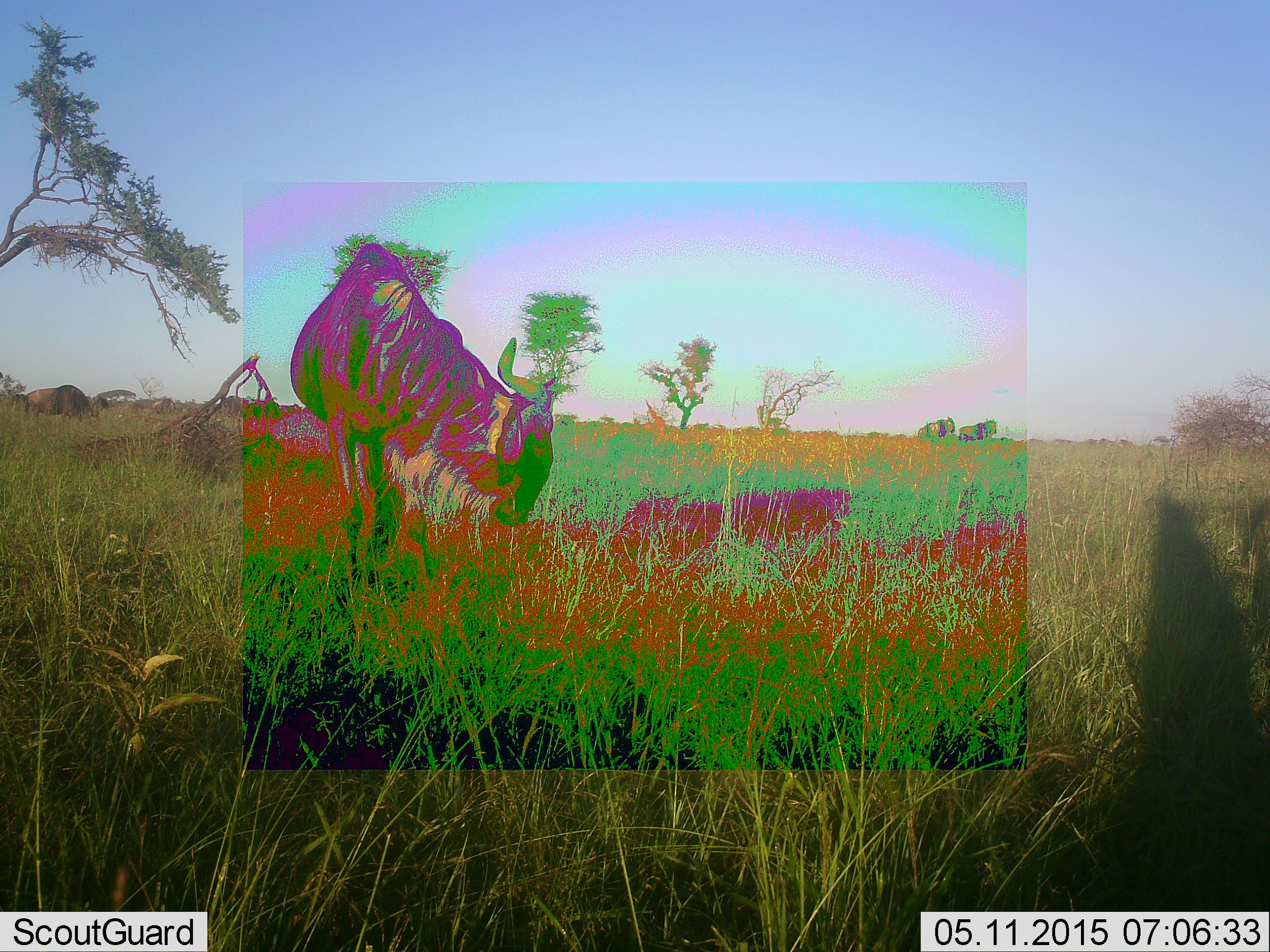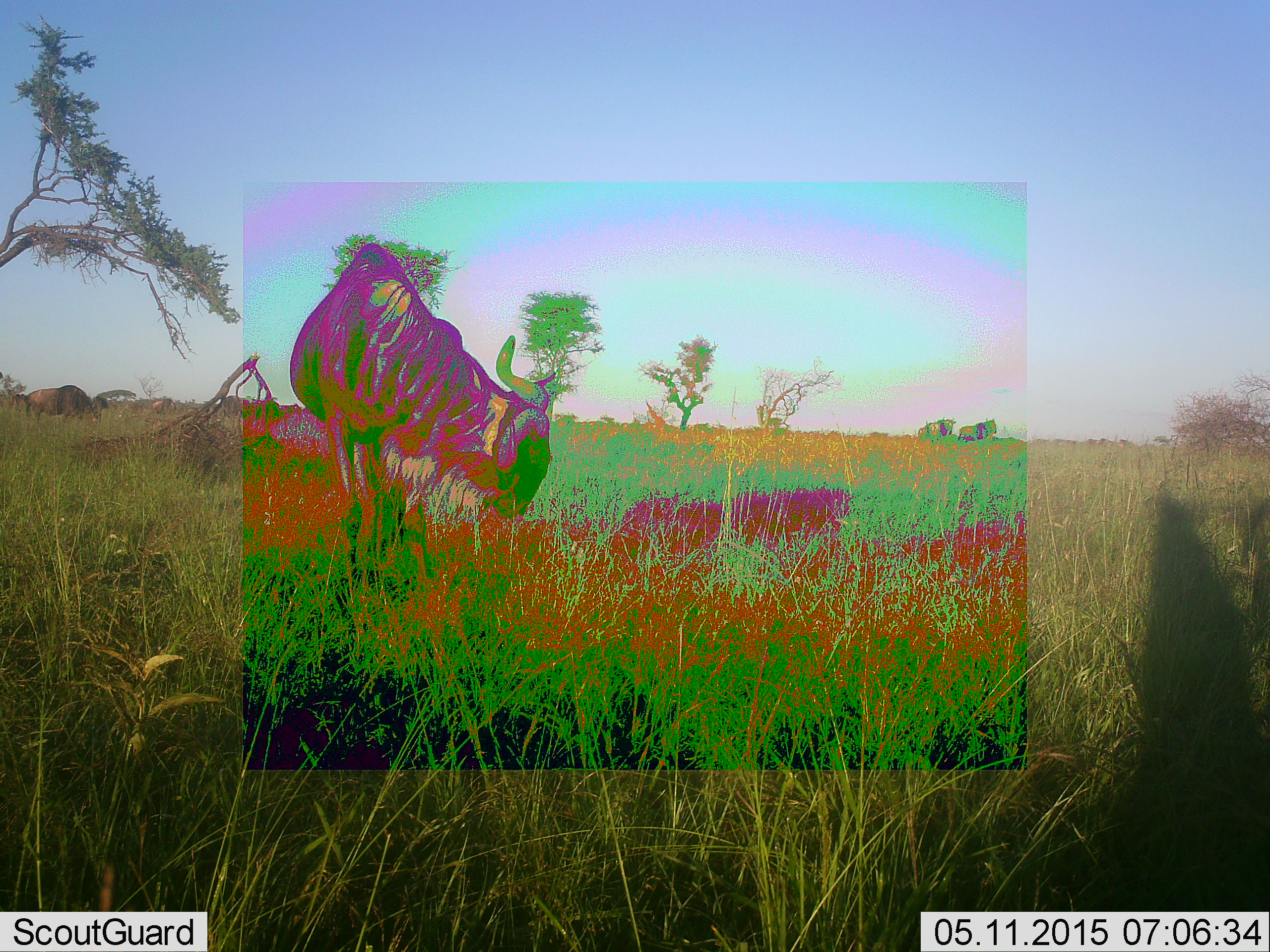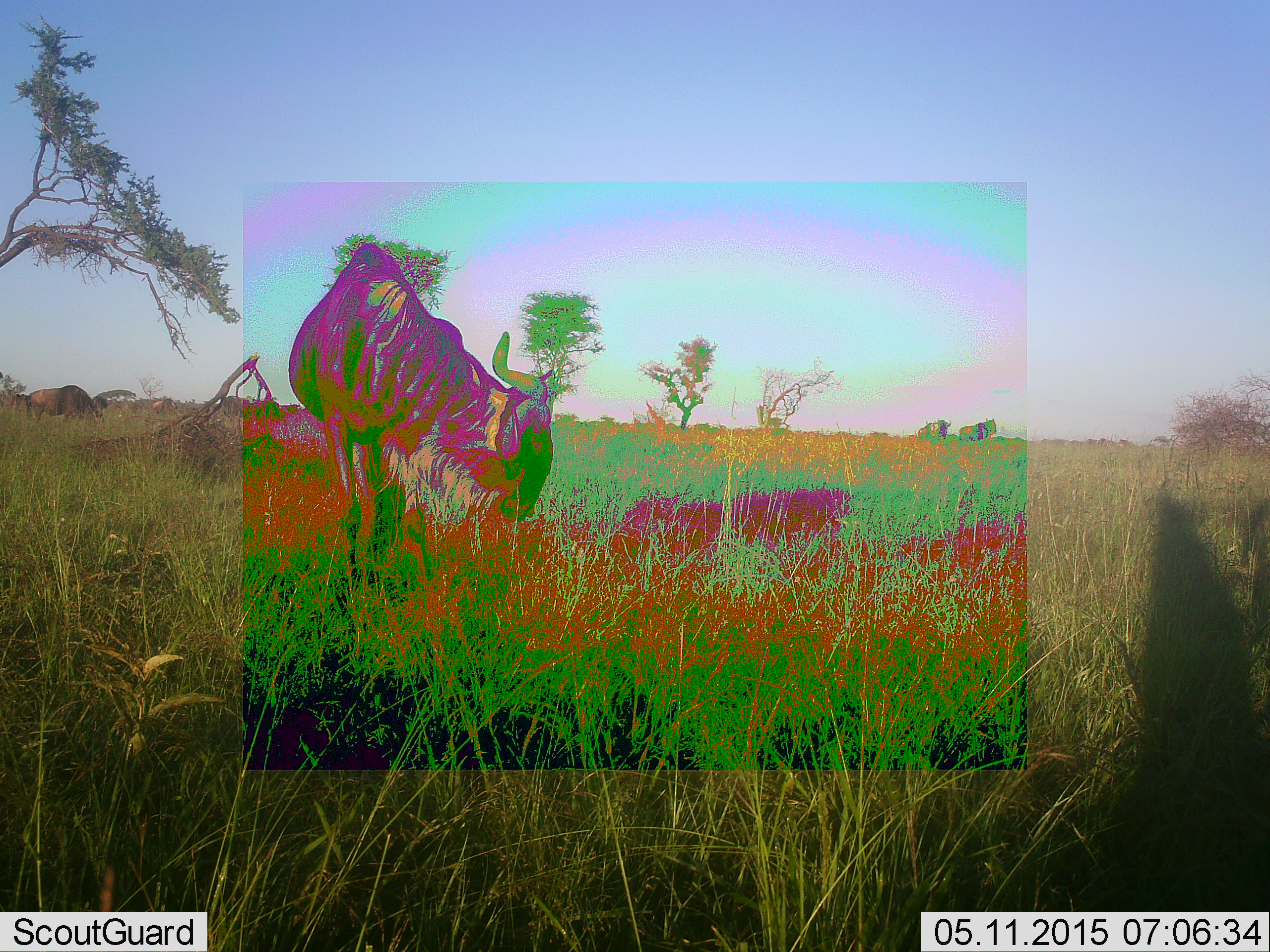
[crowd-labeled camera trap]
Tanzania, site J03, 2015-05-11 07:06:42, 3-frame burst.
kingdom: Animalia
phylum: Chordata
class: Mammalia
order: Artiodactyla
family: Bovidae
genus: Connochaetes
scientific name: Connochaetes taurinus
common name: blue wildebeest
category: wildebeest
Wildebeest (blue wildebeest) (Connochaetes taurinus), count 2. Behavior (volunteer vote fractions): standing 60%, resting 0%, moving 20%, interacting 0%. Young present (vote fraction): 0%. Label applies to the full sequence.